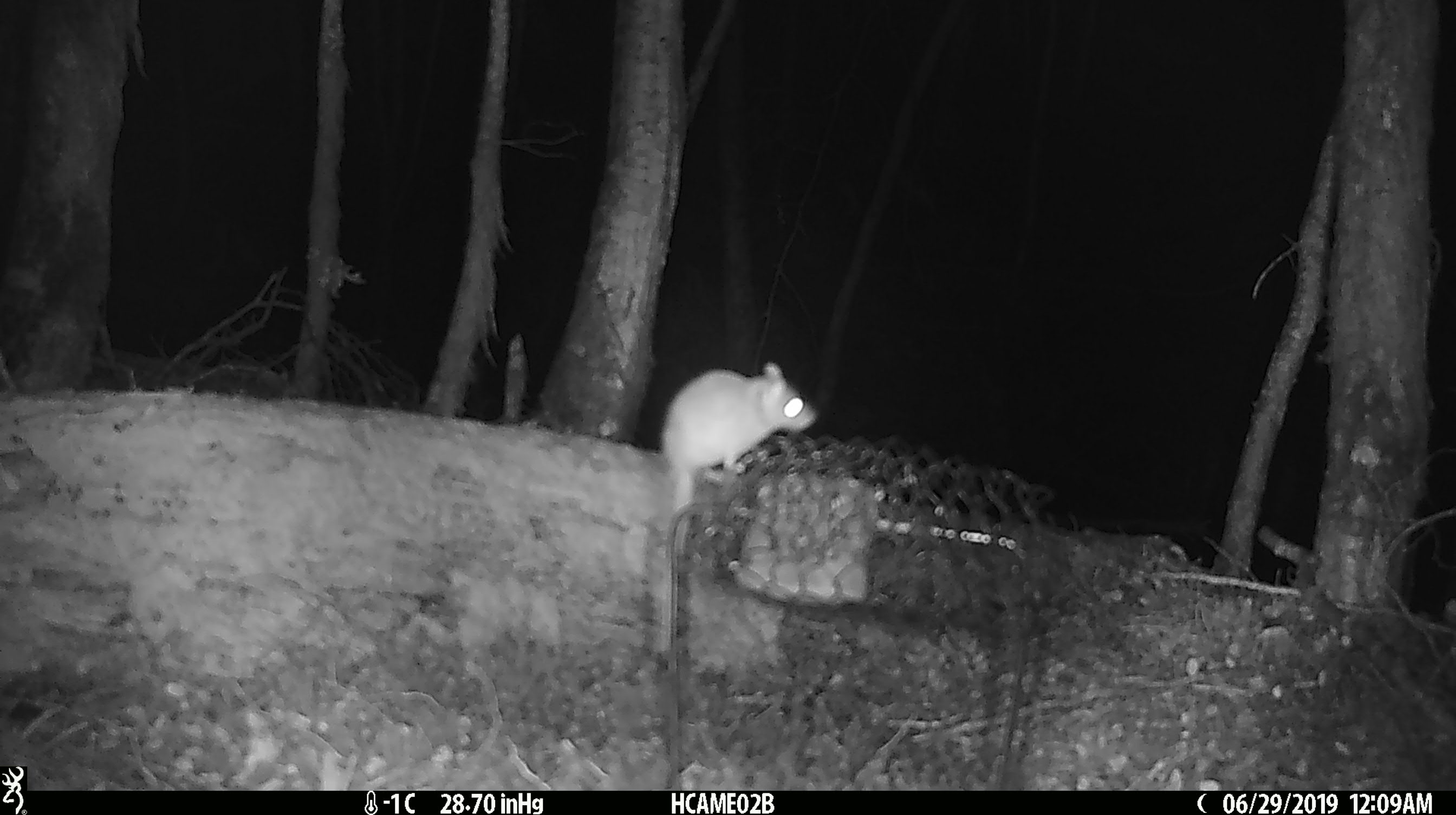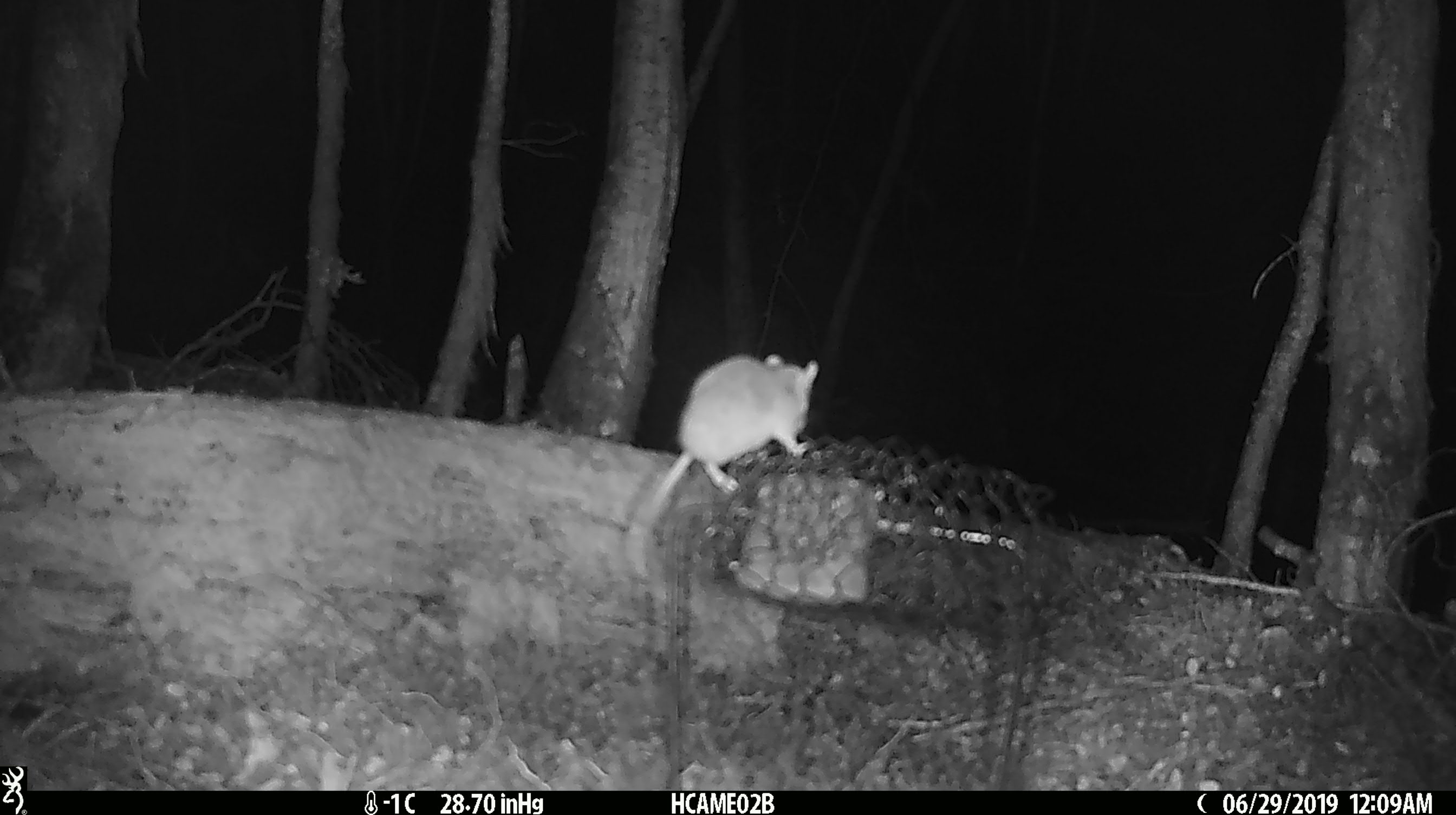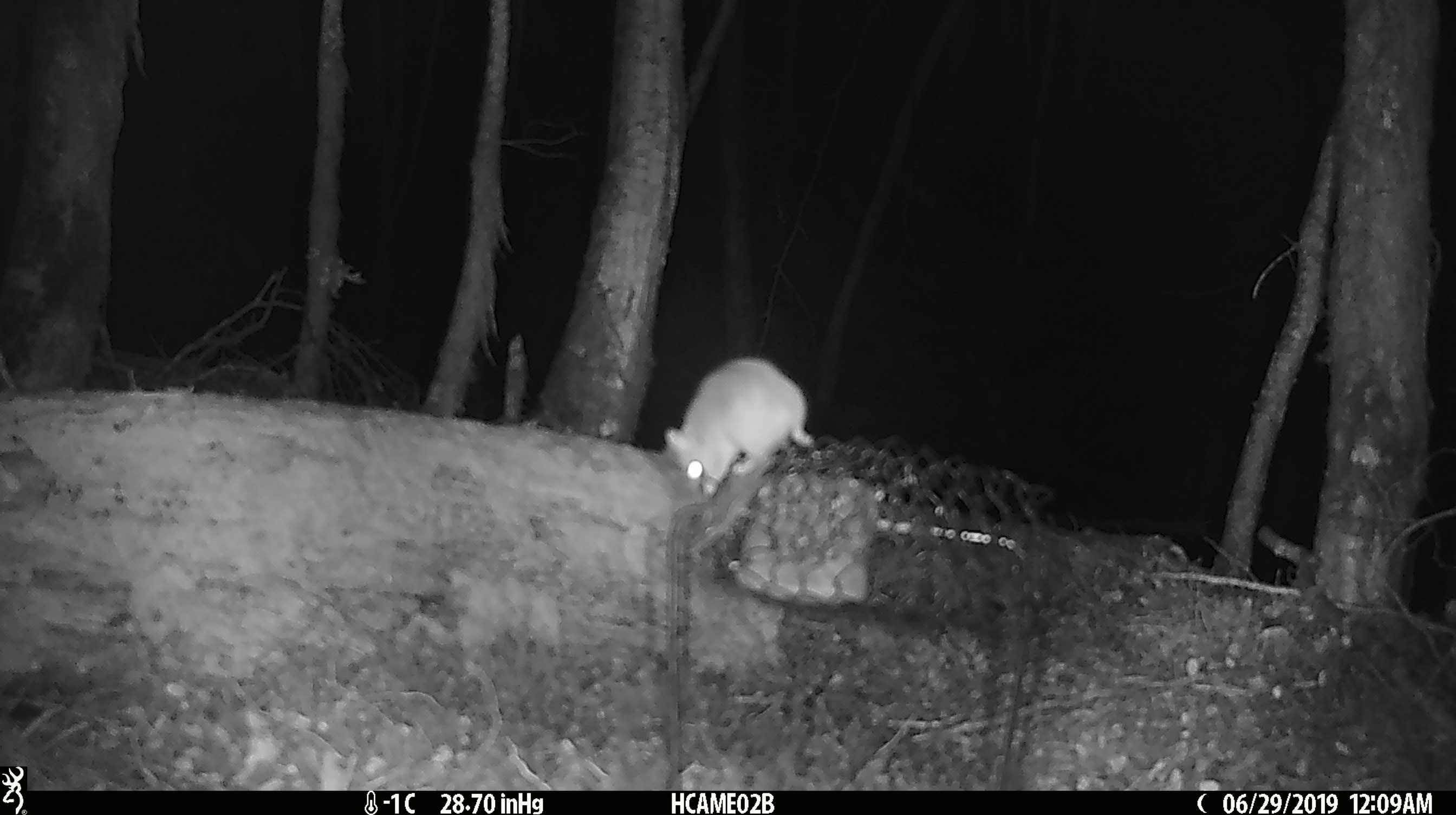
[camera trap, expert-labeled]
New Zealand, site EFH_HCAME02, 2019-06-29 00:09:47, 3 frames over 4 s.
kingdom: Animalia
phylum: Chordata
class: Mammalia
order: Rodentia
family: Muridae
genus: Mus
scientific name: Mus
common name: mouse